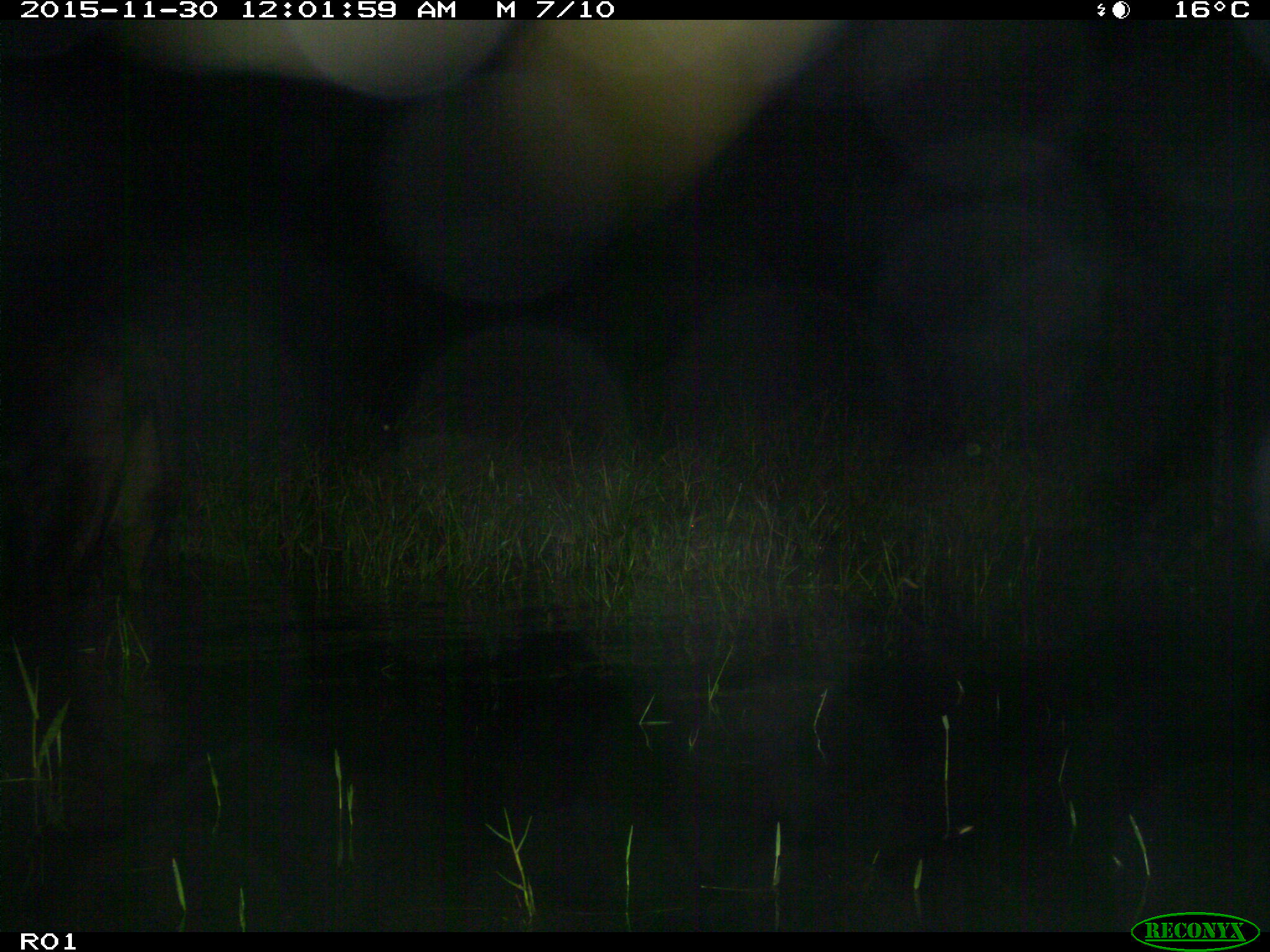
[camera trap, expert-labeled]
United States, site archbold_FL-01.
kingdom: Animalia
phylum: Chordata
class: Mammalia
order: Artiodactyla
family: Bovidae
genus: Bos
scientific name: Bos taurus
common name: domestic cow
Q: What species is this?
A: Bos taurus (domestic cow).